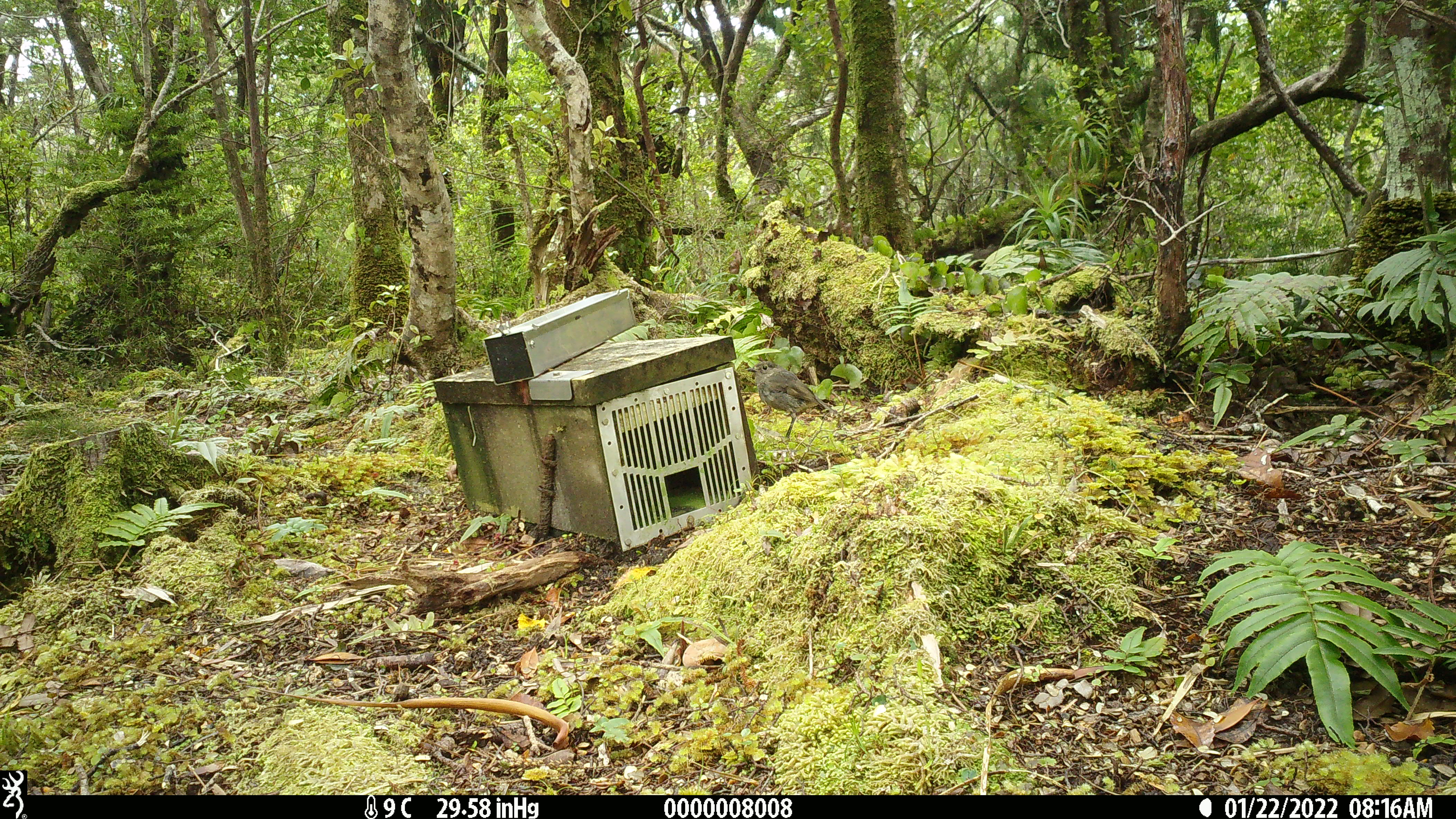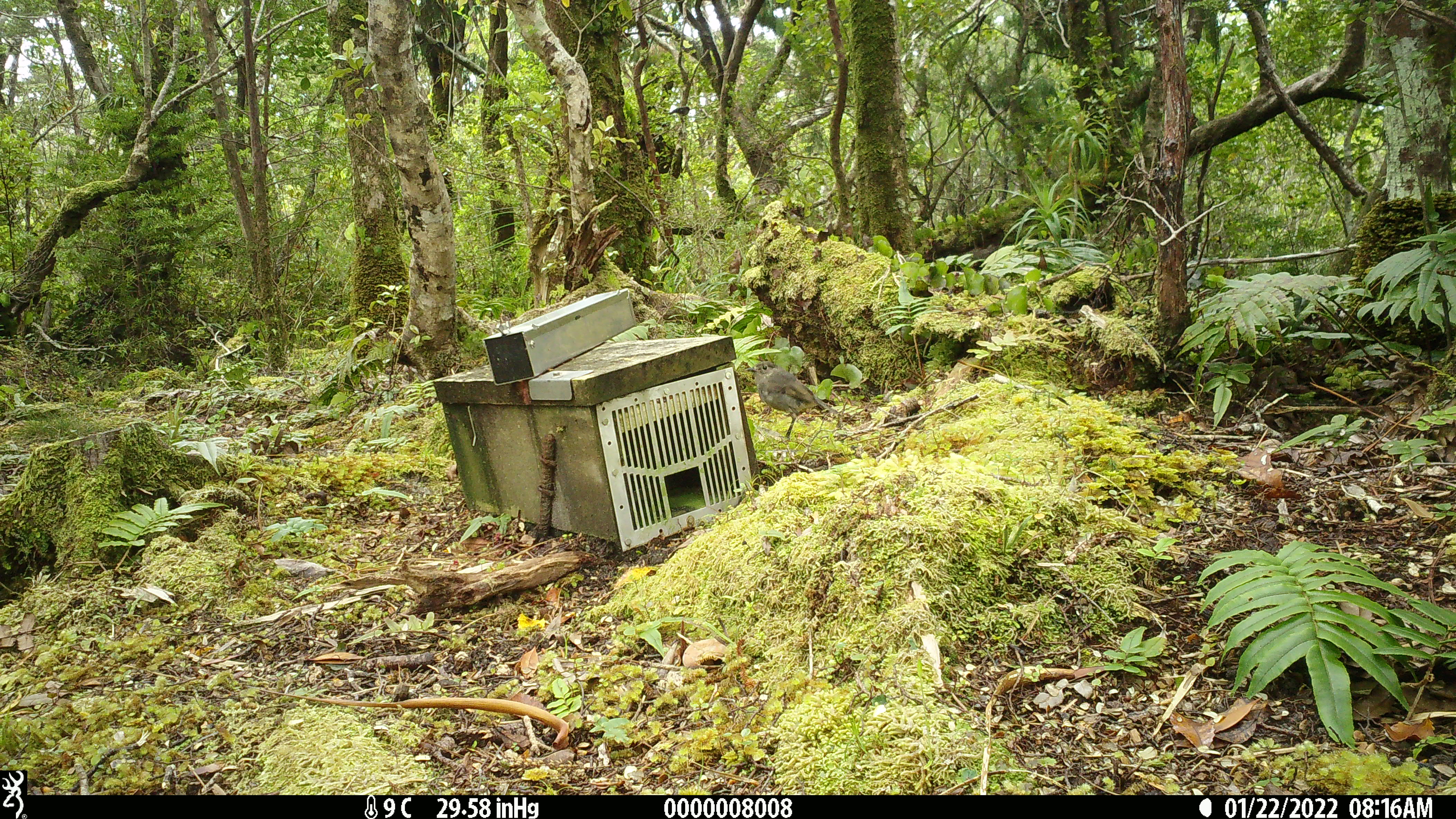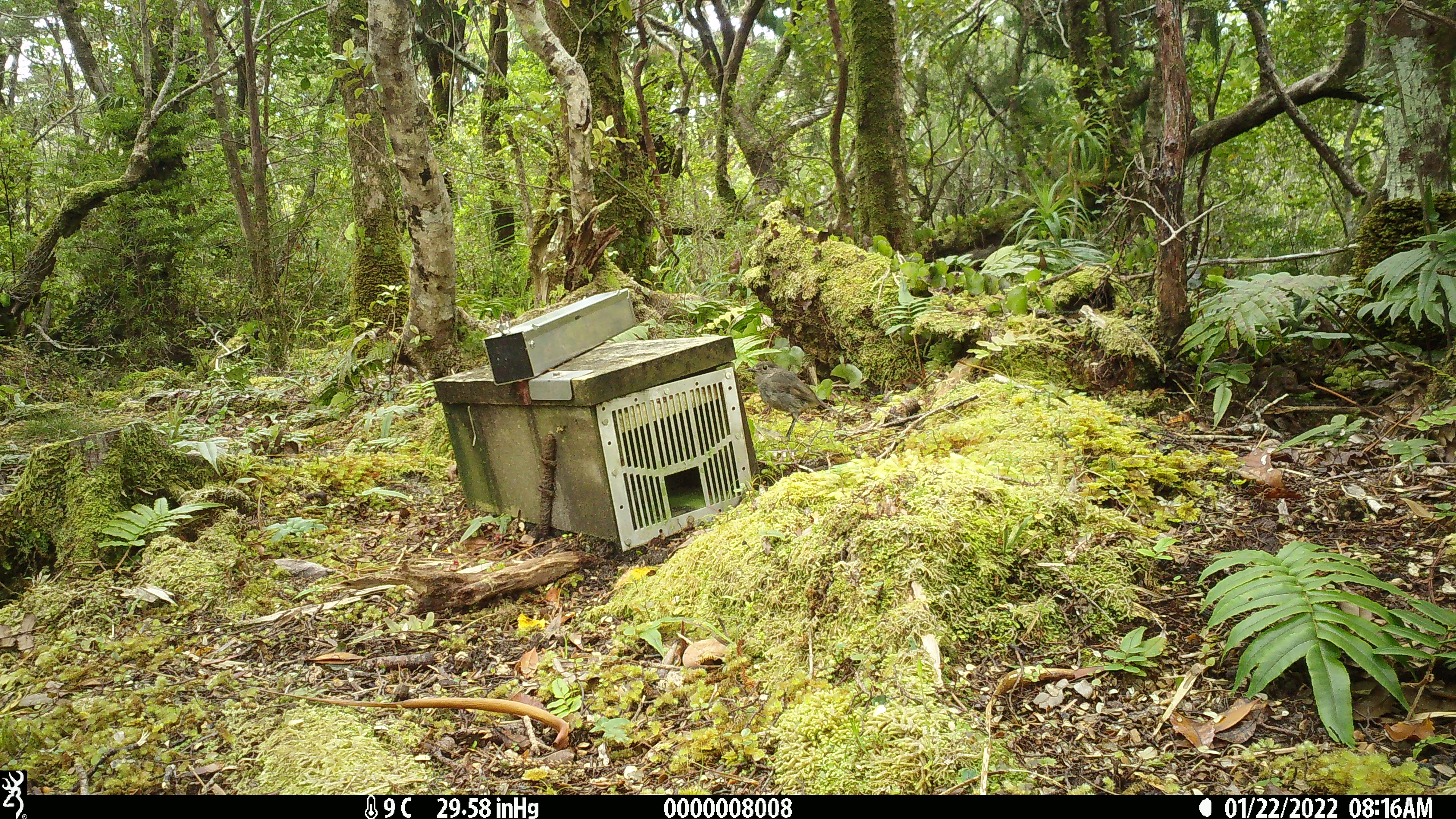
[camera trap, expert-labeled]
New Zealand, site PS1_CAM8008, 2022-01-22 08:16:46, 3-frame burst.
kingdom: Animalia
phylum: Chordata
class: Aves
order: Passeriformes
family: Petroicidae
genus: Petroica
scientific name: Petroica australis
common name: new zealand robin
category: robin